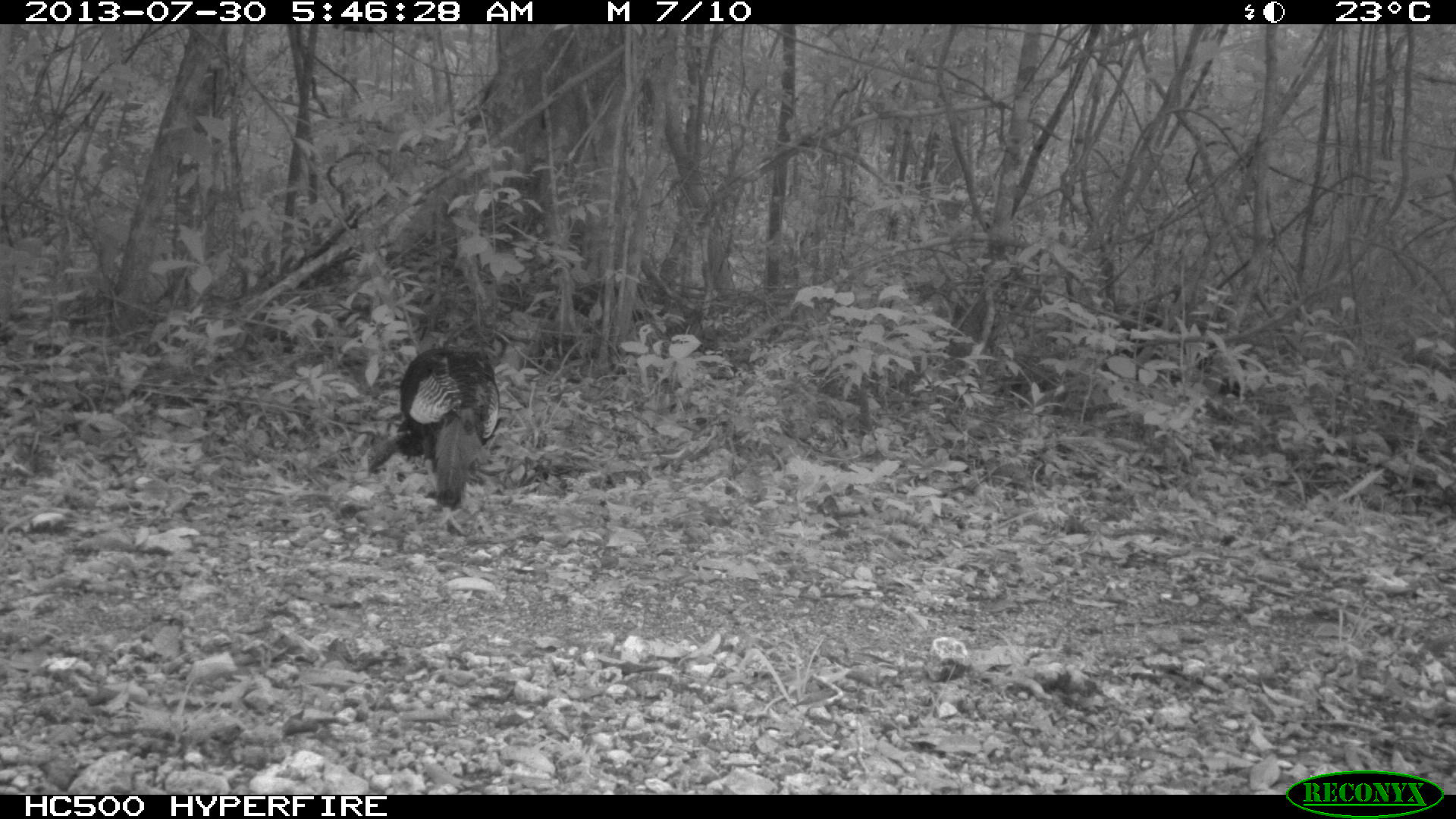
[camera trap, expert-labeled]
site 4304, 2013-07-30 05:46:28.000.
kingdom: Animalia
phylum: Chordata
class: Aves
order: Galliformes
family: Phasianidae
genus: Meleagris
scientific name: Meleagris ocellata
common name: ocellated turkey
Meleagris ocellata (ocellated turkey), count 2.